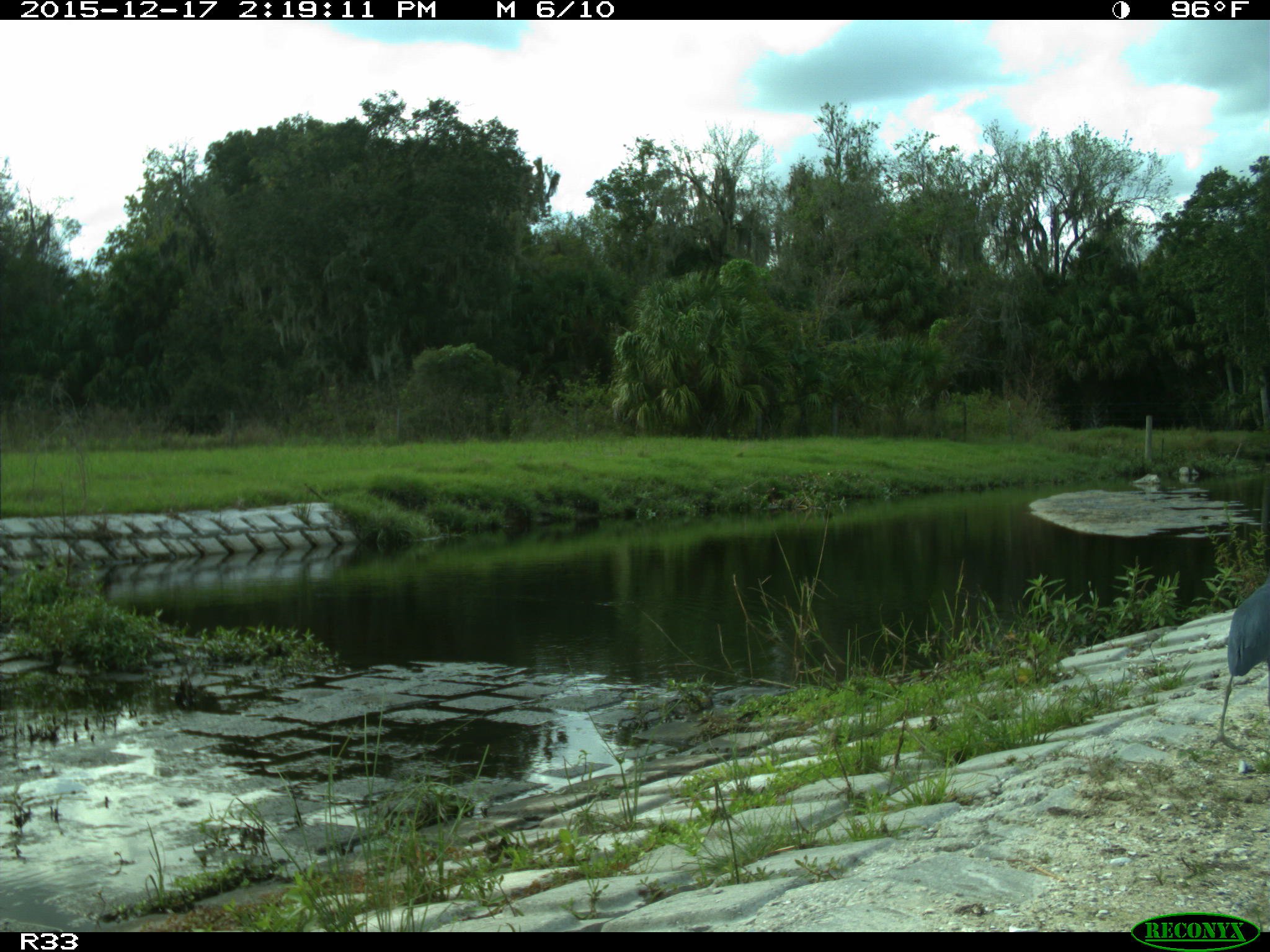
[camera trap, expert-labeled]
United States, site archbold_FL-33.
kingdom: Animalia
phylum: Chordata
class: Aves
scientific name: Aves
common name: birds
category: unidentified bird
Unidentified bird (birds) (Aves).